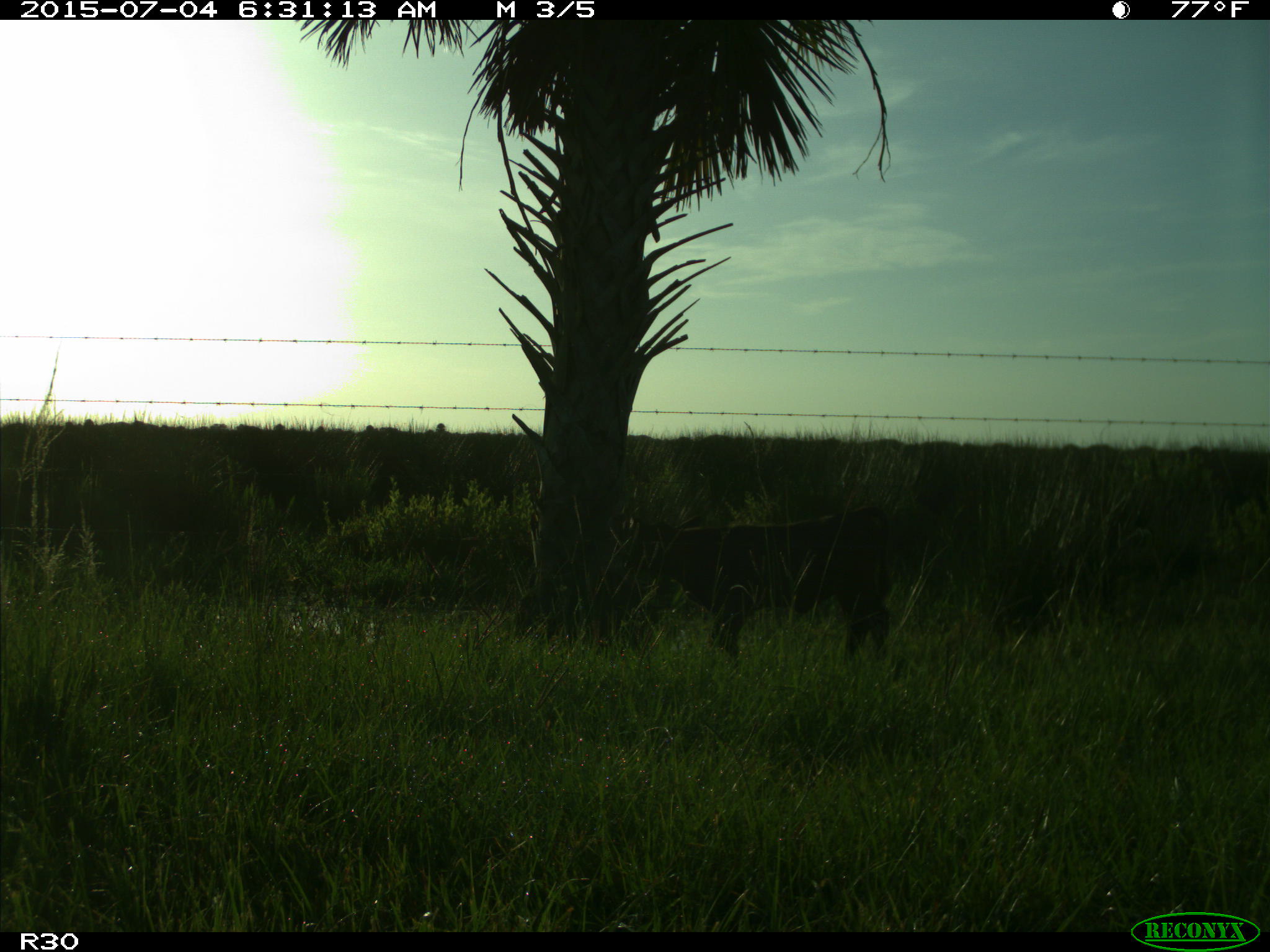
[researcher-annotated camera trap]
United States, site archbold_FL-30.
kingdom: Animalia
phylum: Chordata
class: Mammalia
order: Artiodactyla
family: Bovidae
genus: Bos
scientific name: Bos taurus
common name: domestic cow